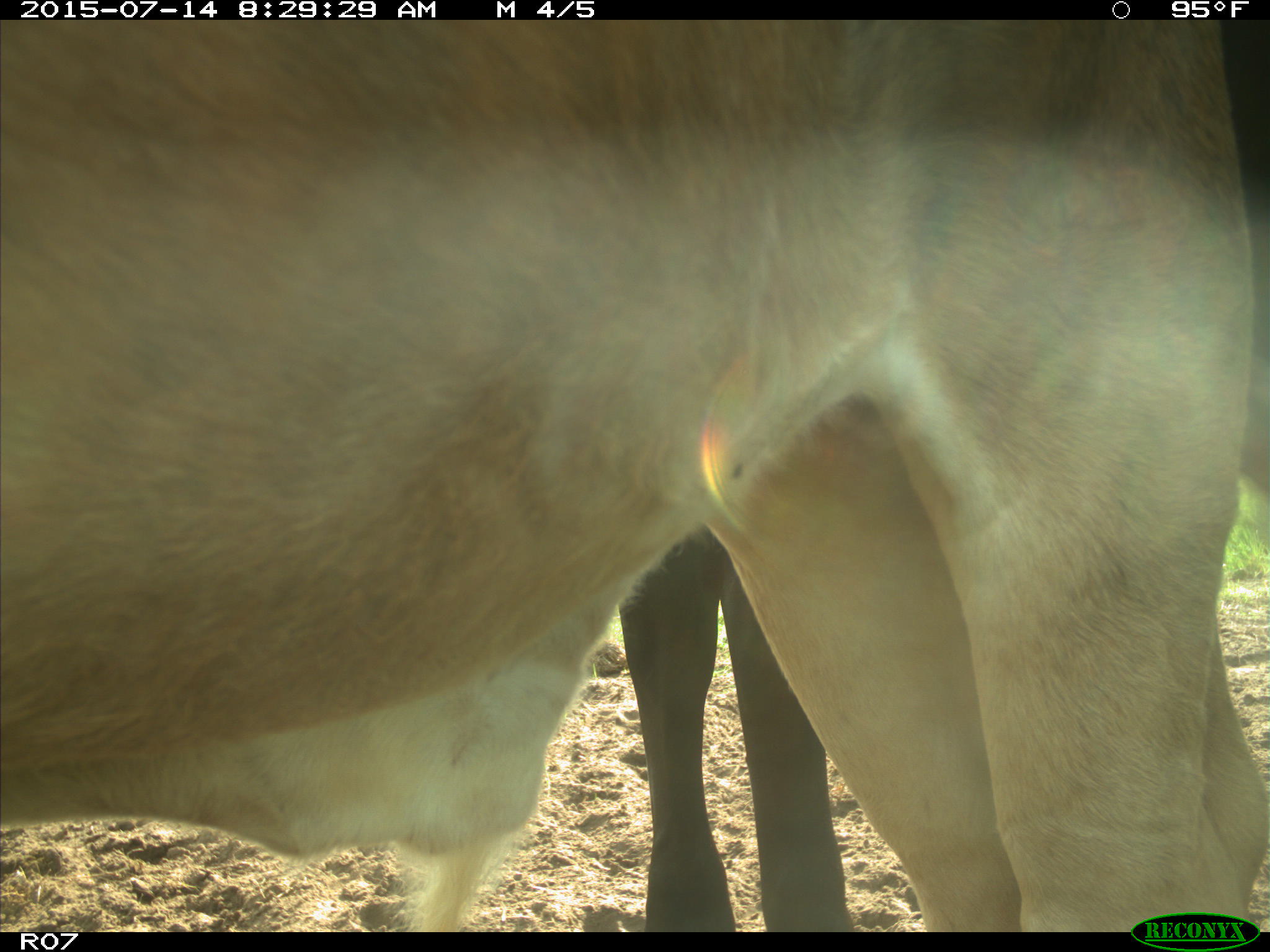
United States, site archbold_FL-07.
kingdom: Animalia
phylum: Chordata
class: Mammalia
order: Artiodactyla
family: Bovidae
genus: Bos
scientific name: Bos taurus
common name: domestic cow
Bos taurus (domestic cow).